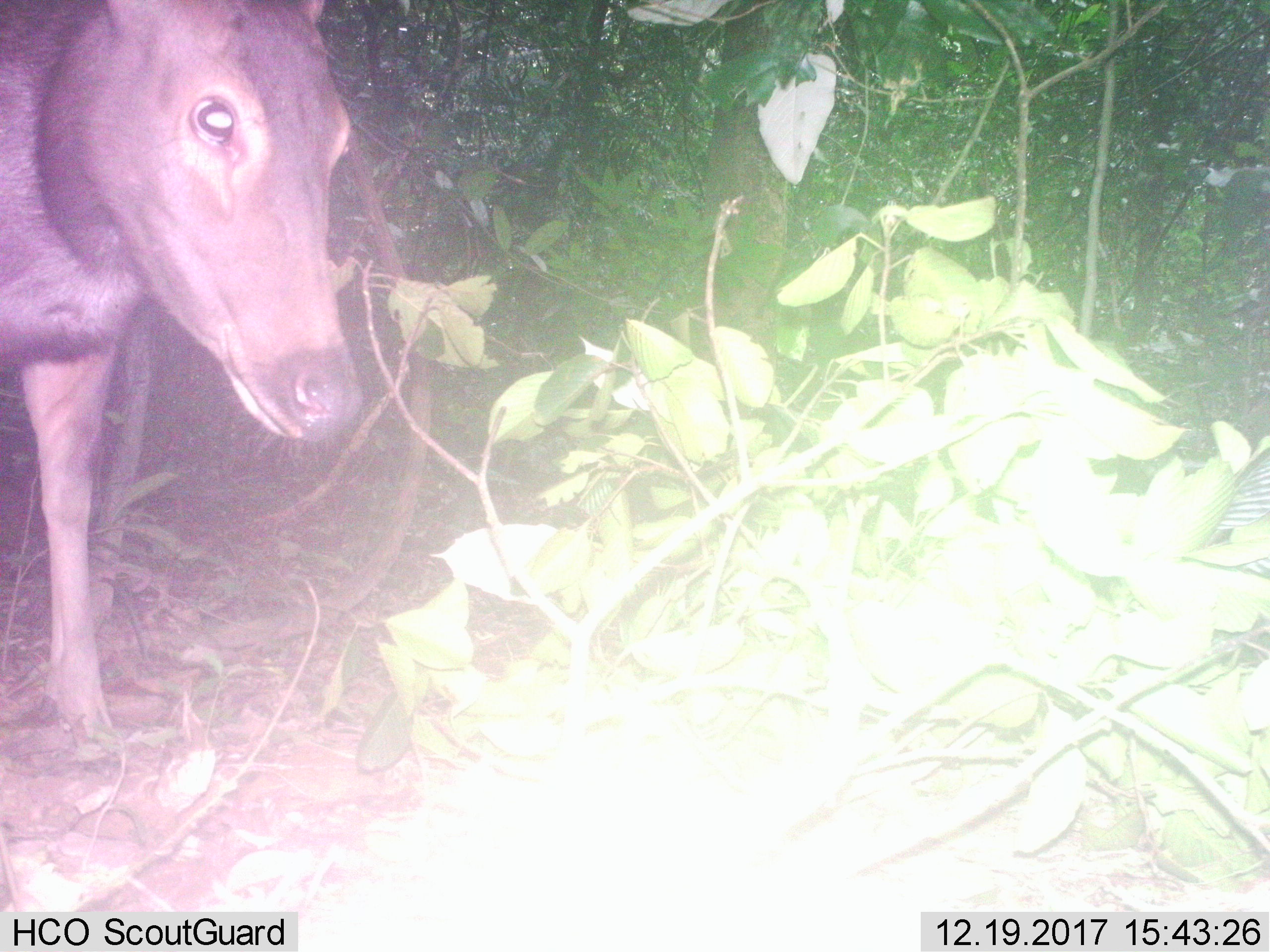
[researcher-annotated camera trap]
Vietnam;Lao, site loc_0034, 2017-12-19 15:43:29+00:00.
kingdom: Animalia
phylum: Chordata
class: Mammalia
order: Artiodactyla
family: Cervidae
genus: Rusa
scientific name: Rusa unicolor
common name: sambar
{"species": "sambar (Rusa unicolor)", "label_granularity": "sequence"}